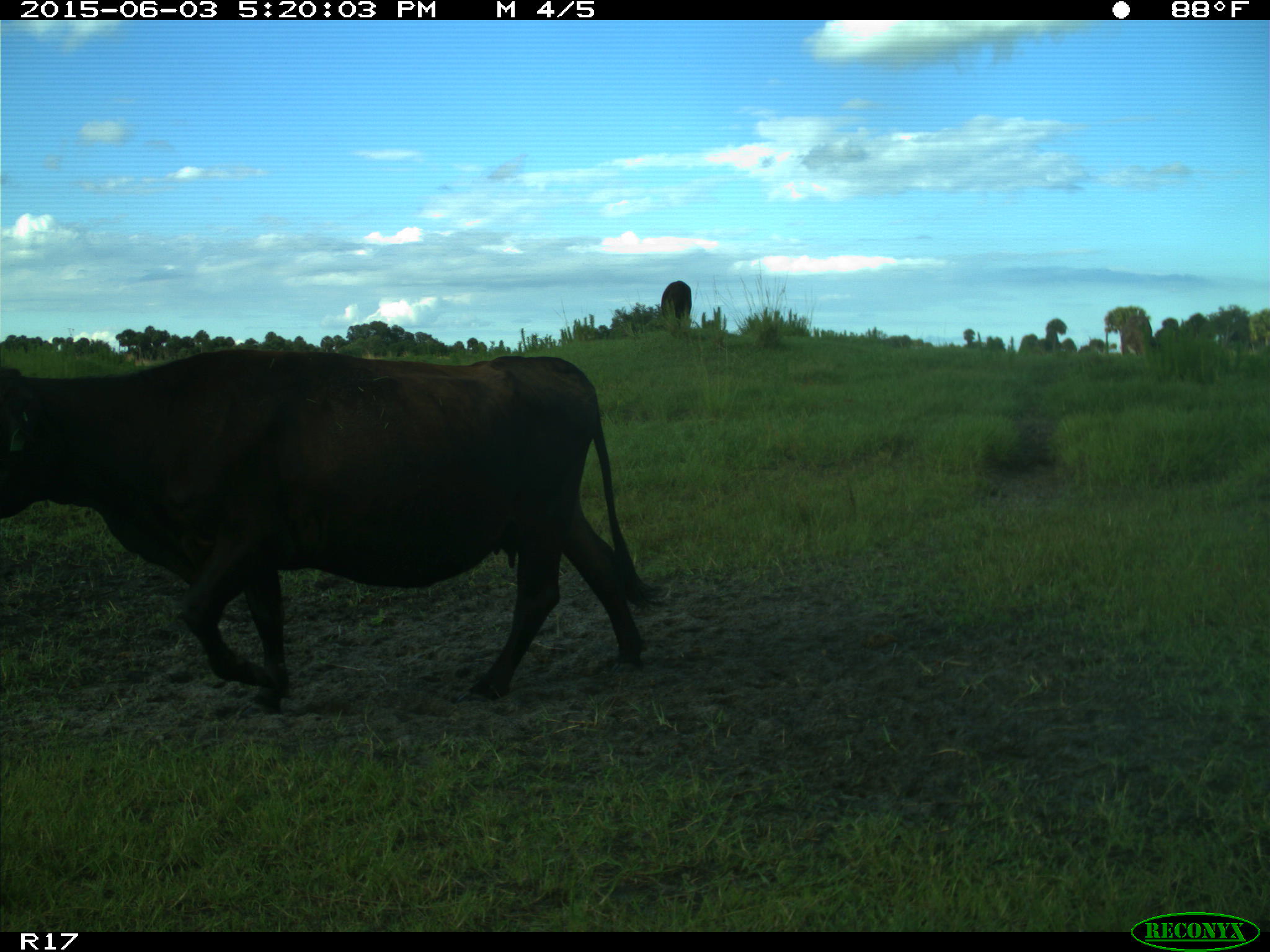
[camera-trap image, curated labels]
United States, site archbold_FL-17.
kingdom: Animalia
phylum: Chordata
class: Mammalia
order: Artiodactyla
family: Bovidae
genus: Bos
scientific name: Bos taurus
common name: domestic cow